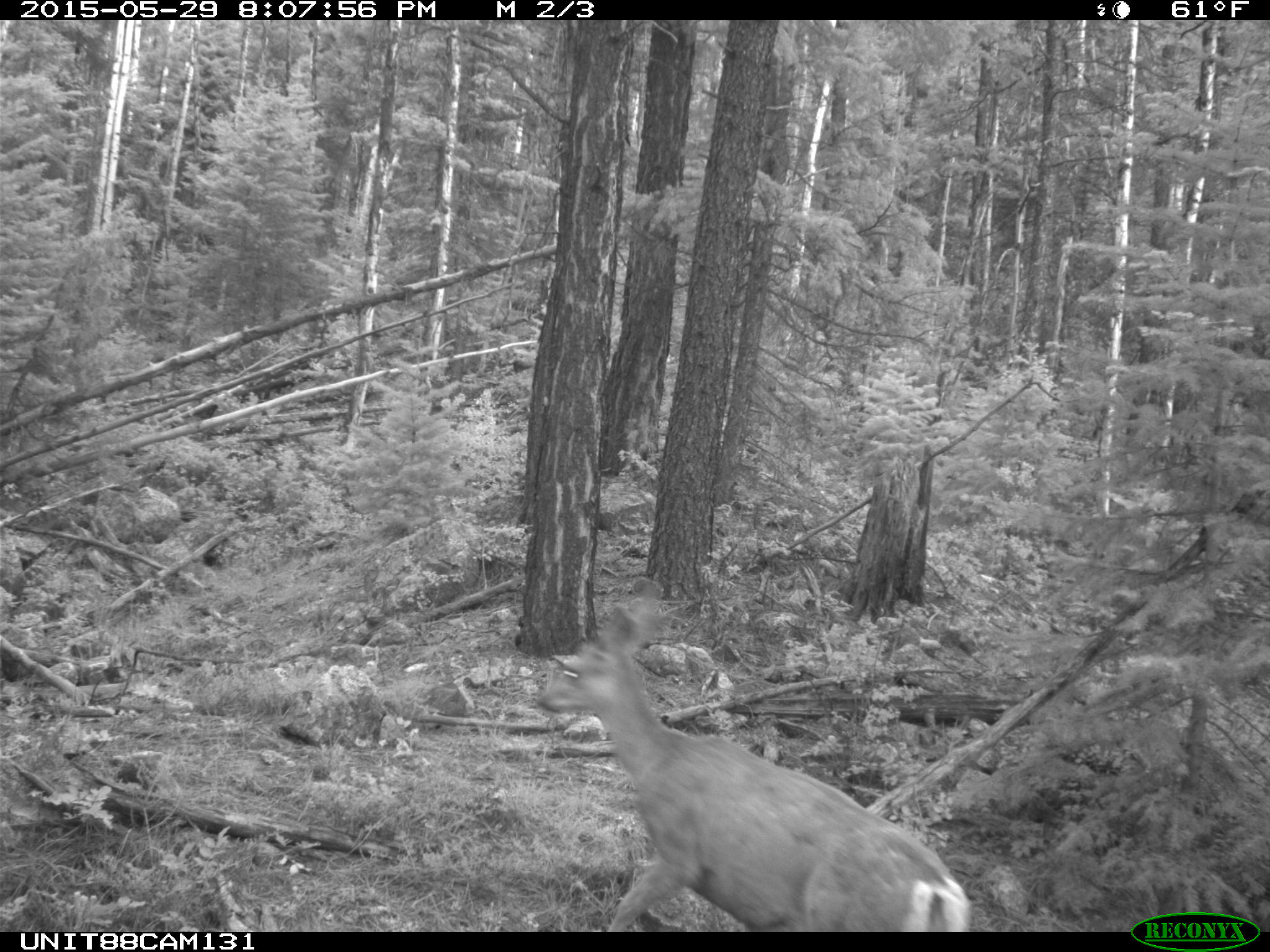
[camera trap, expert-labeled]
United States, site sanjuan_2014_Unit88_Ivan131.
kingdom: Animalia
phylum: Chordata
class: Mammalia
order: Artiodactyla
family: Cervidae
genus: Odocoileus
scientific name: Odocoileus hemionus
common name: mule deer